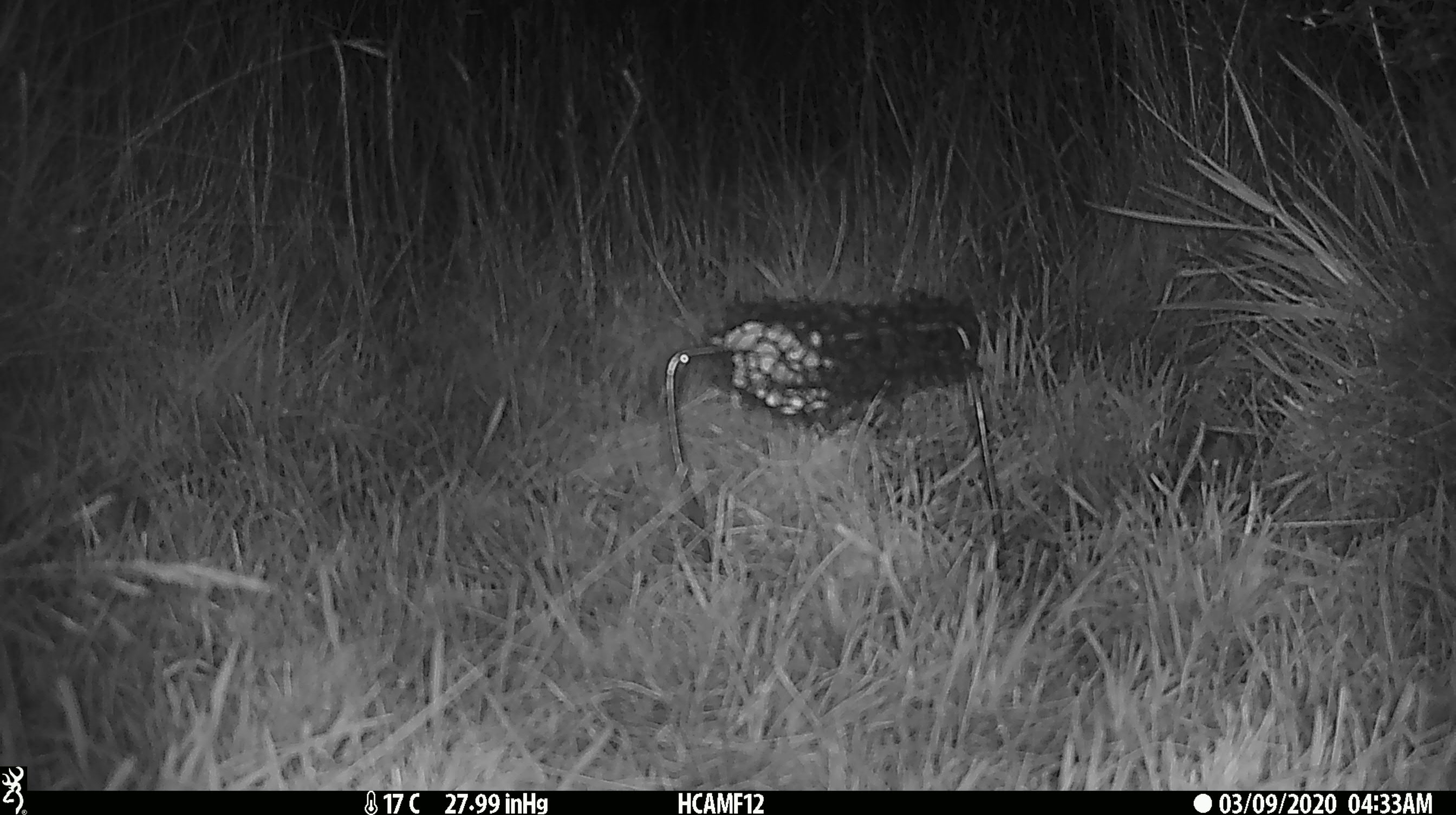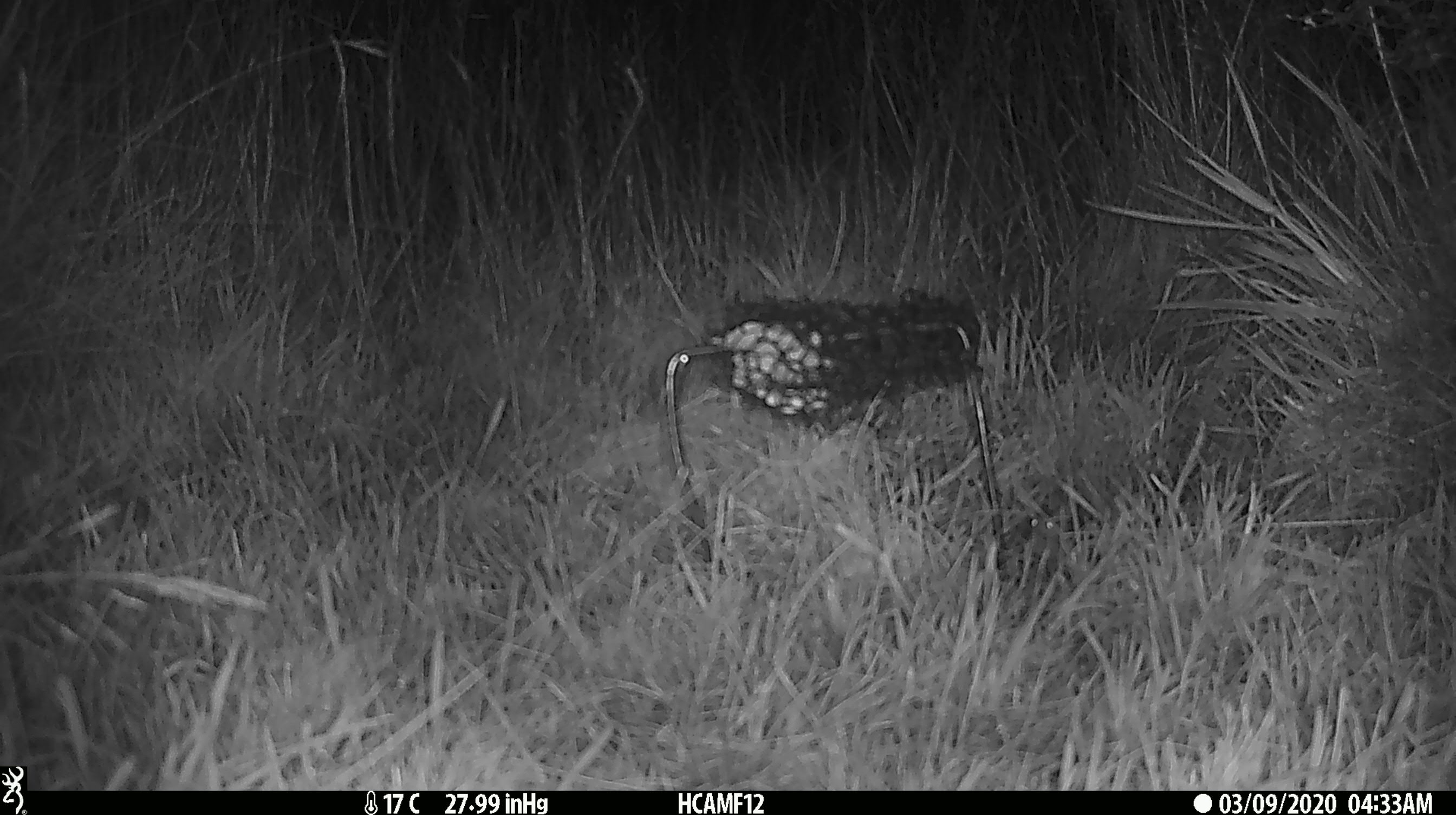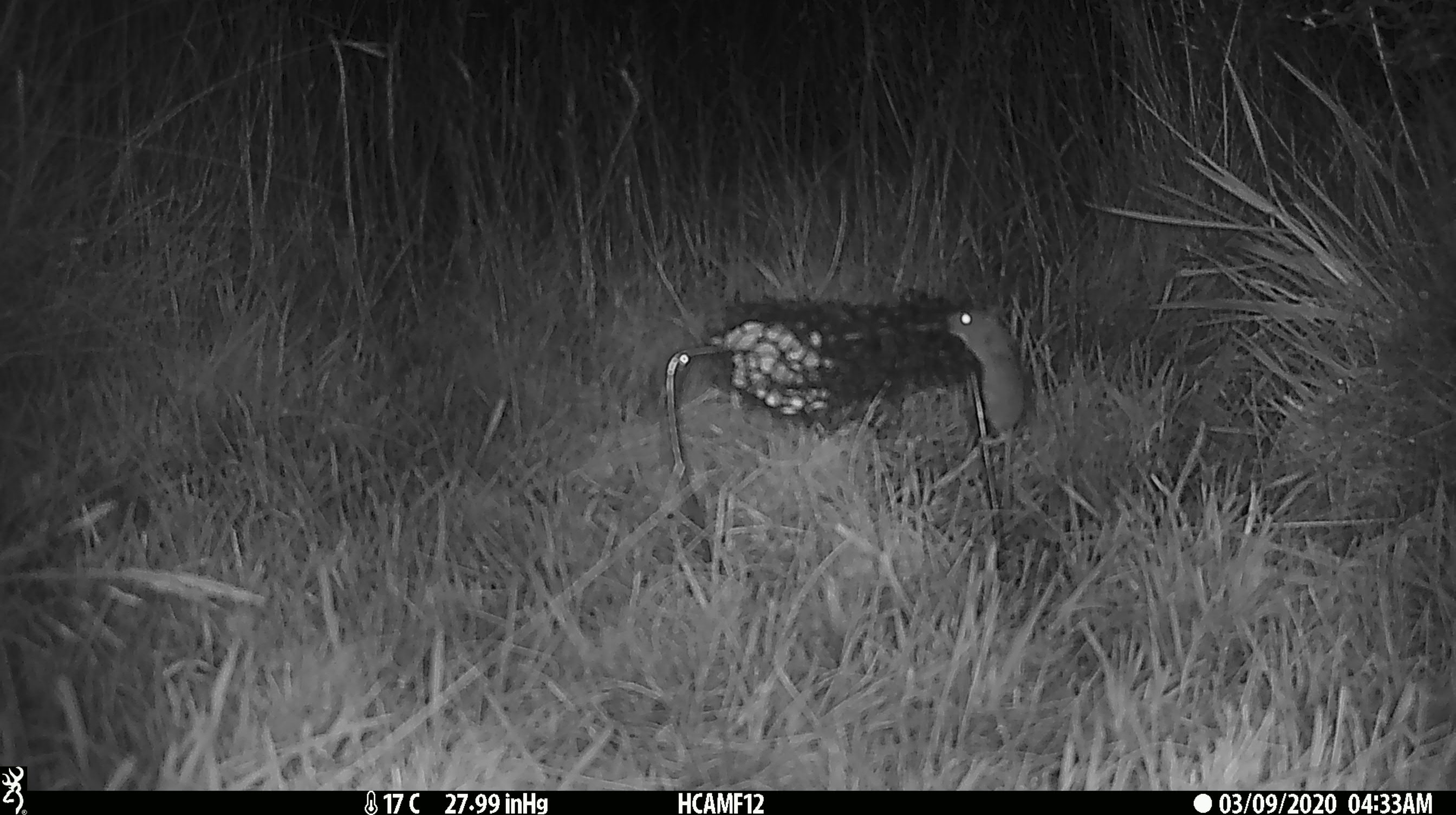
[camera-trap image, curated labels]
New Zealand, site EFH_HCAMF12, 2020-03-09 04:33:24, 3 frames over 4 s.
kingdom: Animalia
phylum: Chordata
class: Mammalia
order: Rodentia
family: Muridae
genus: Mus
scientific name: Mus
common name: mouse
Mouse (Mus).